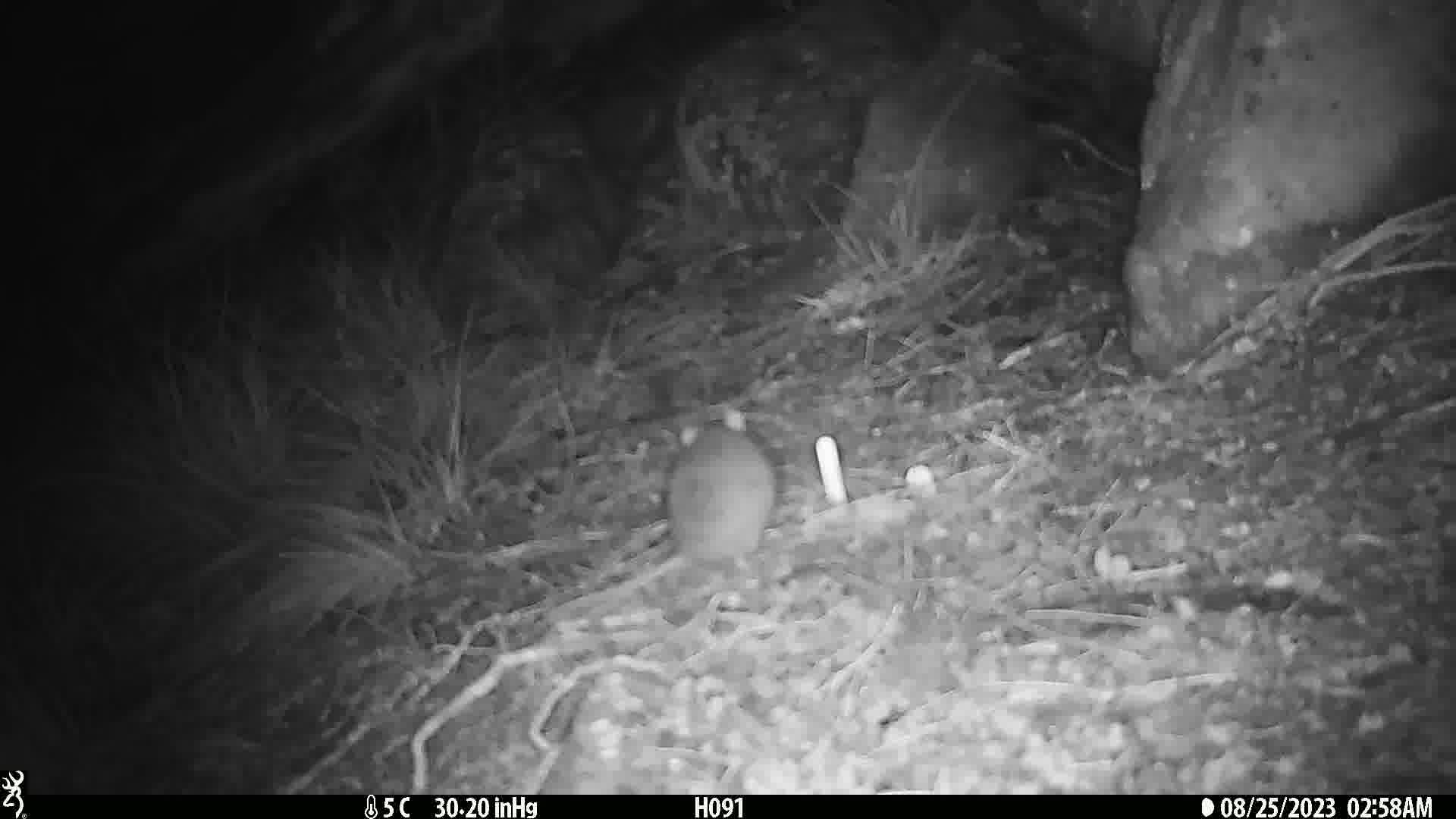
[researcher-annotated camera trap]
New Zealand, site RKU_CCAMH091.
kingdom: Animalia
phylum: Chordata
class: Mammalia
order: Rodentia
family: Muridae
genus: Rattus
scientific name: Rattus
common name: rat